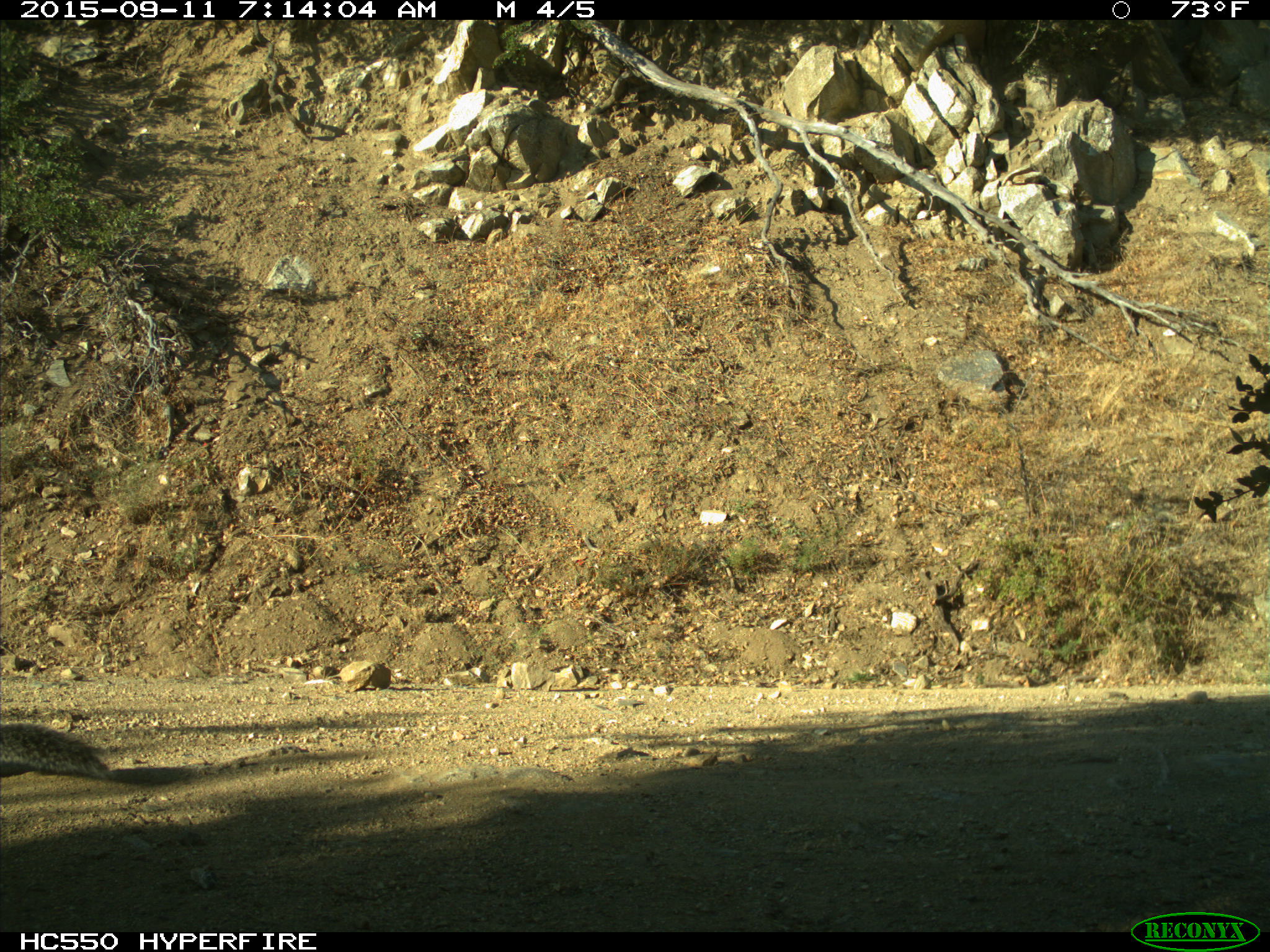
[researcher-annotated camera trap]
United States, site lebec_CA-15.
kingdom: Animalia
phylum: Chordata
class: Mammalia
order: Rodentia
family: Sciuridae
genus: Sciurus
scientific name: Sciurus carolinensis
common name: eastern gray squirrel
Sciurus carolinensis (eastern gray squirrel).